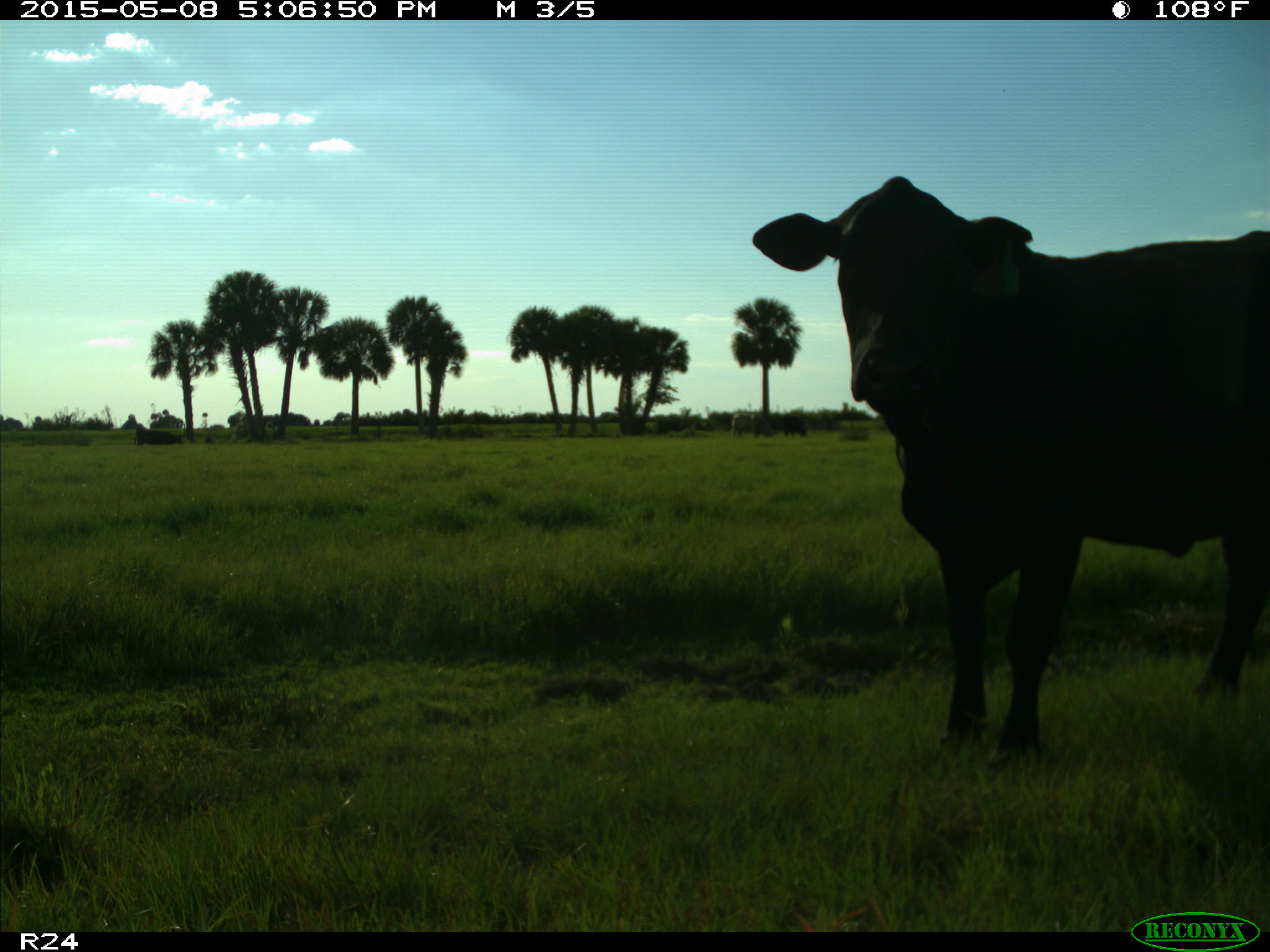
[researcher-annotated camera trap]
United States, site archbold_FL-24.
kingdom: Animalia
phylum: Chordata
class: Mammalia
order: Artiodactyla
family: Bovidae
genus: Bos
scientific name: Bos taurus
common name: domestic cow